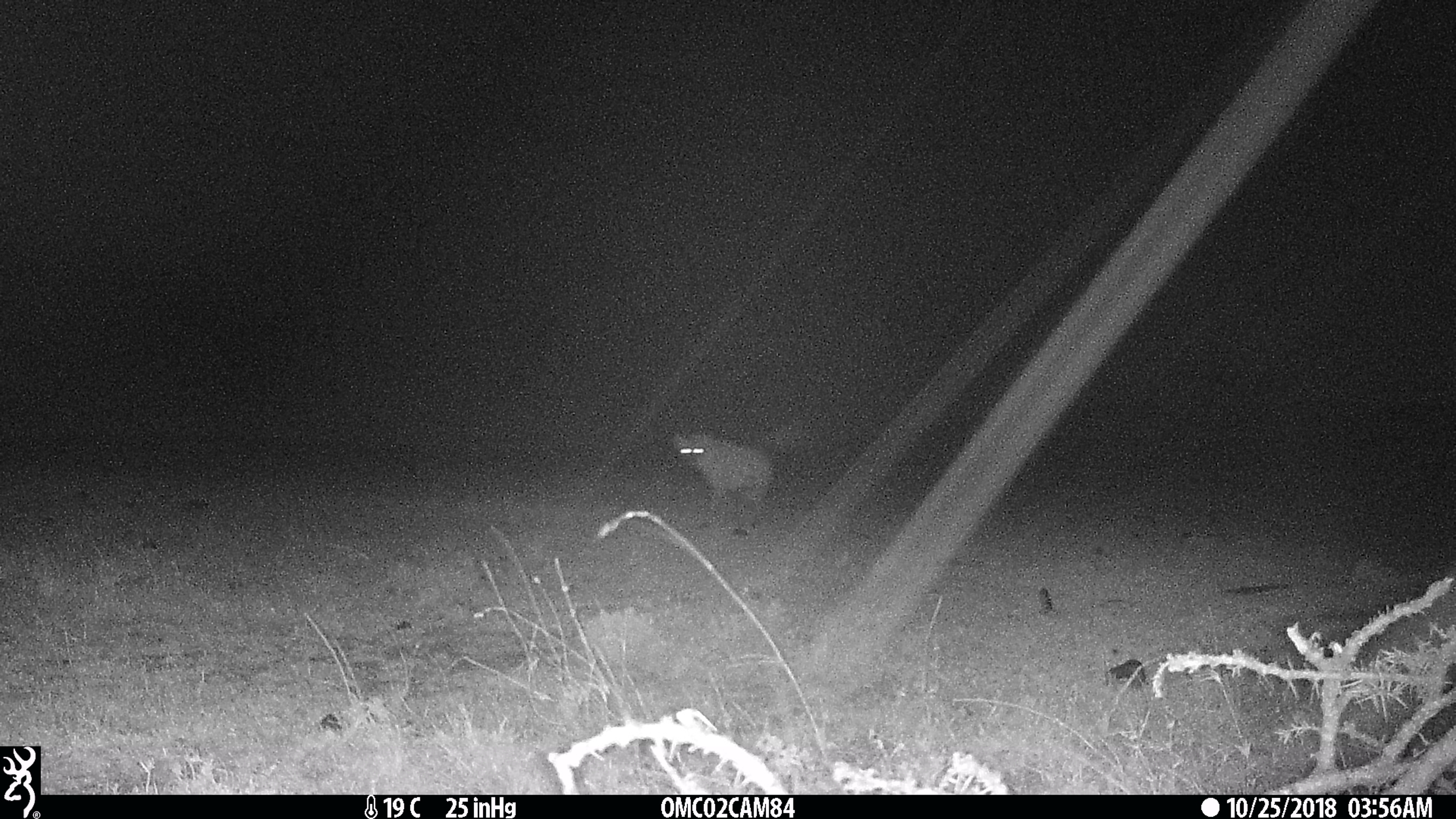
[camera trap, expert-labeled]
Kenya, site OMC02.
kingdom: Animalia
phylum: Chordata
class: Mammalia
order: Carnivora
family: Hyaenidae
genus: Crocuta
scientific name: Crocuta crocuta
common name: spotted hyena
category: hyena spotted